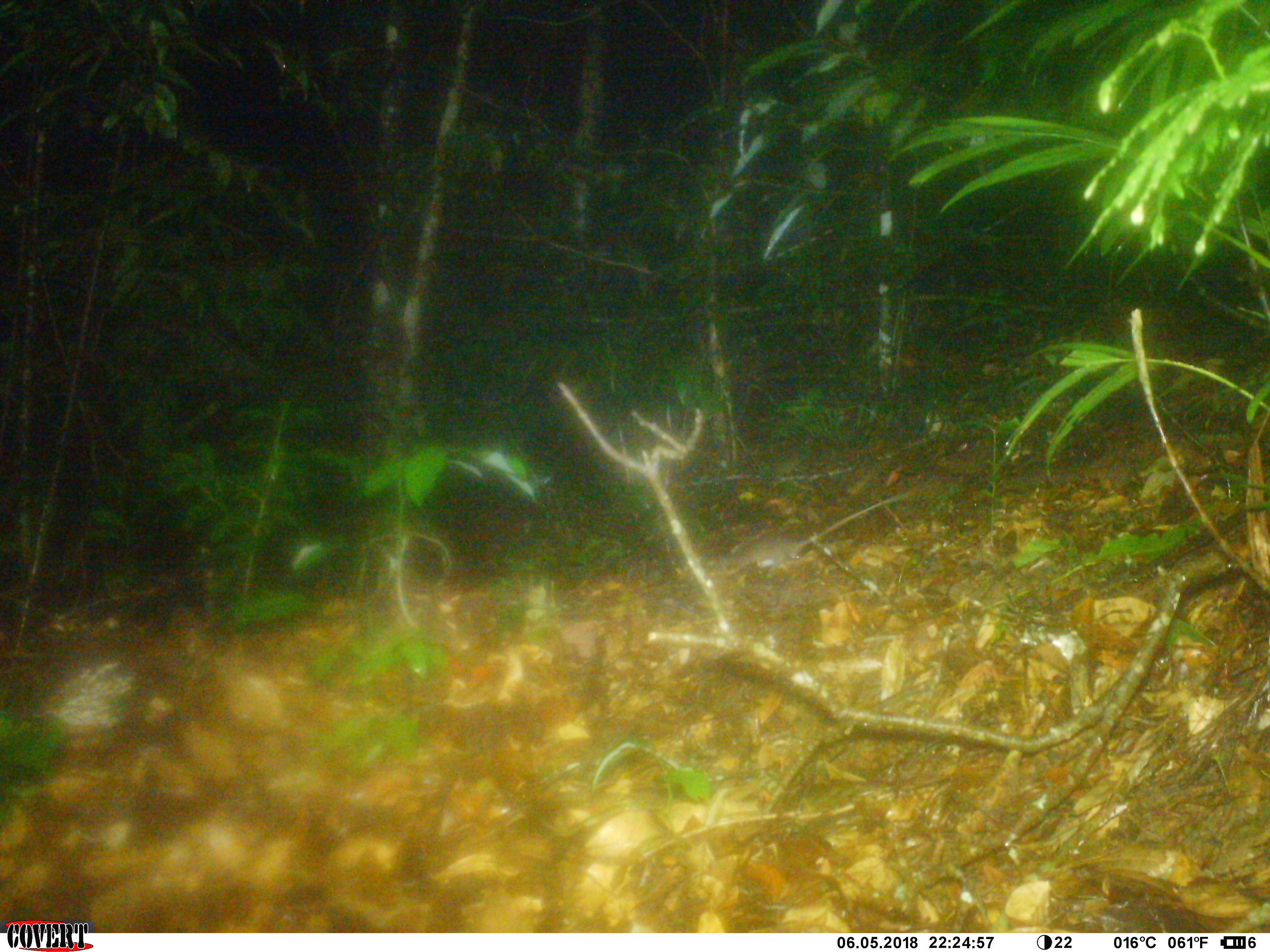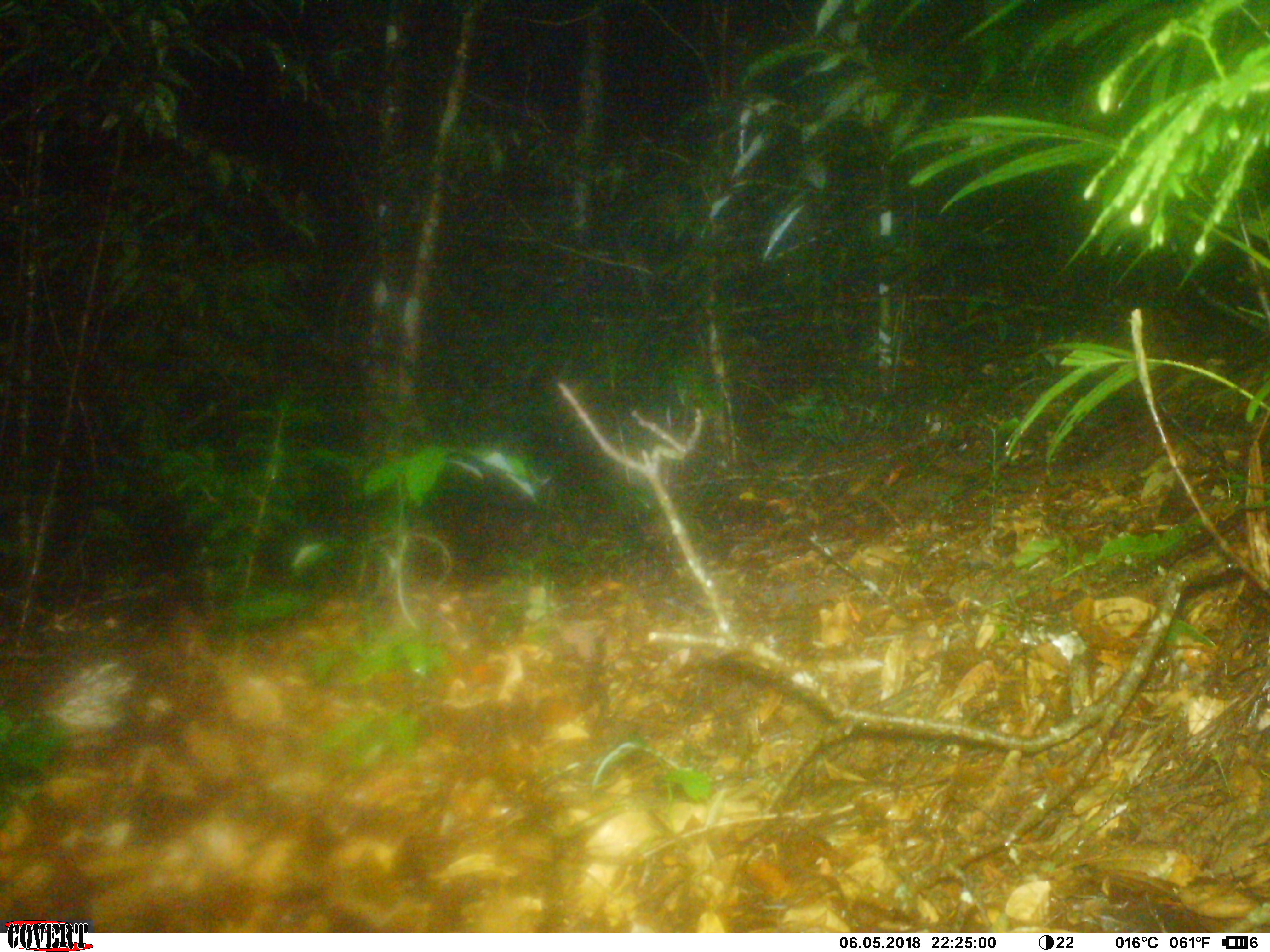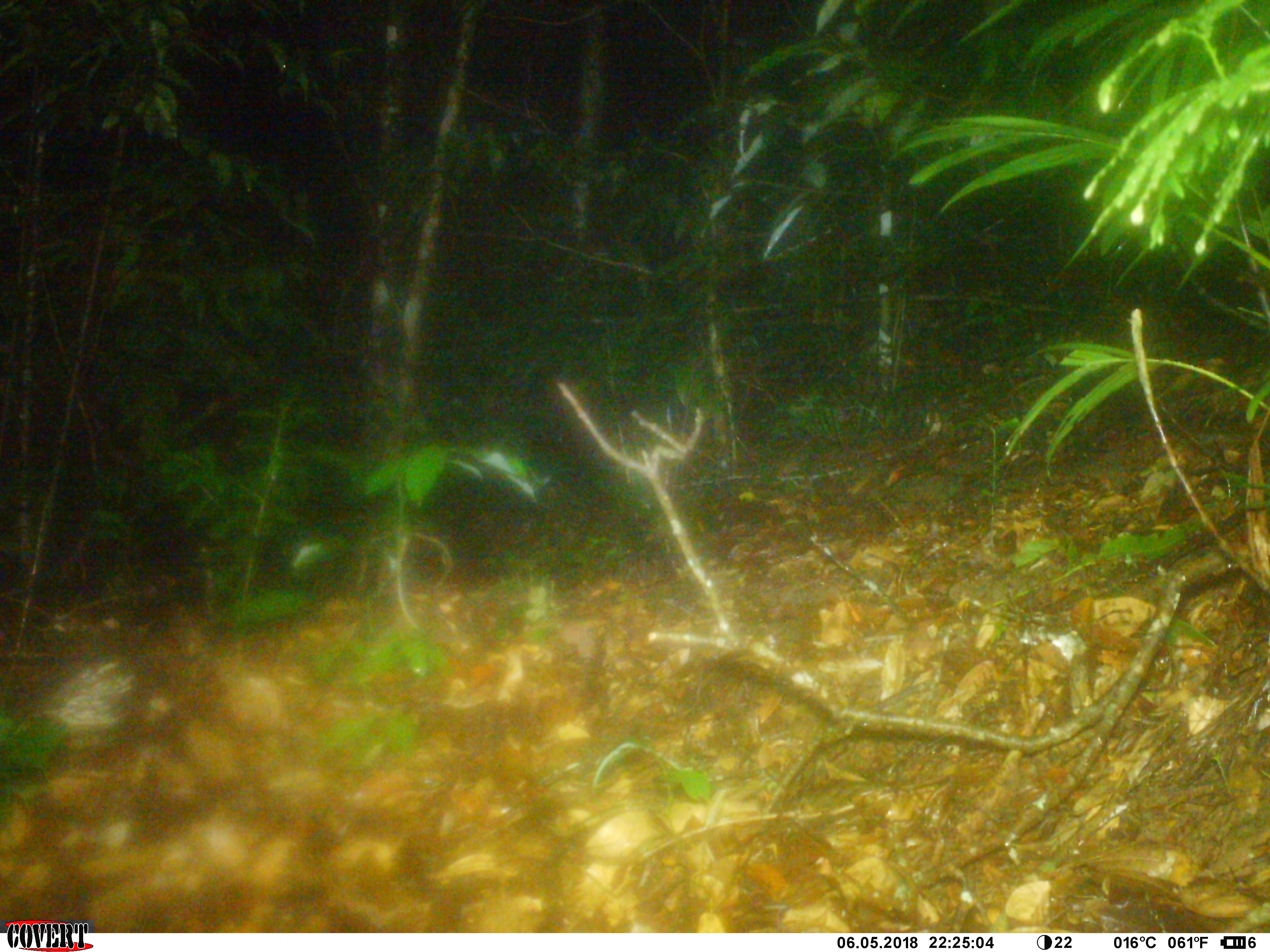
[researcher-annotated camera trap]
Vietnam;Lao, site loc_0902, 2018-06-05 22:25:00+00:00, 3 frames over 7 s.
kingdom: Animalia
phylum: Chordata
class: Mammalia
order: Rodentia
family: Muridae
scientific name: Muridae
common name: old-world mice and rats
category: unidentified murid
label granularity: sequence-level